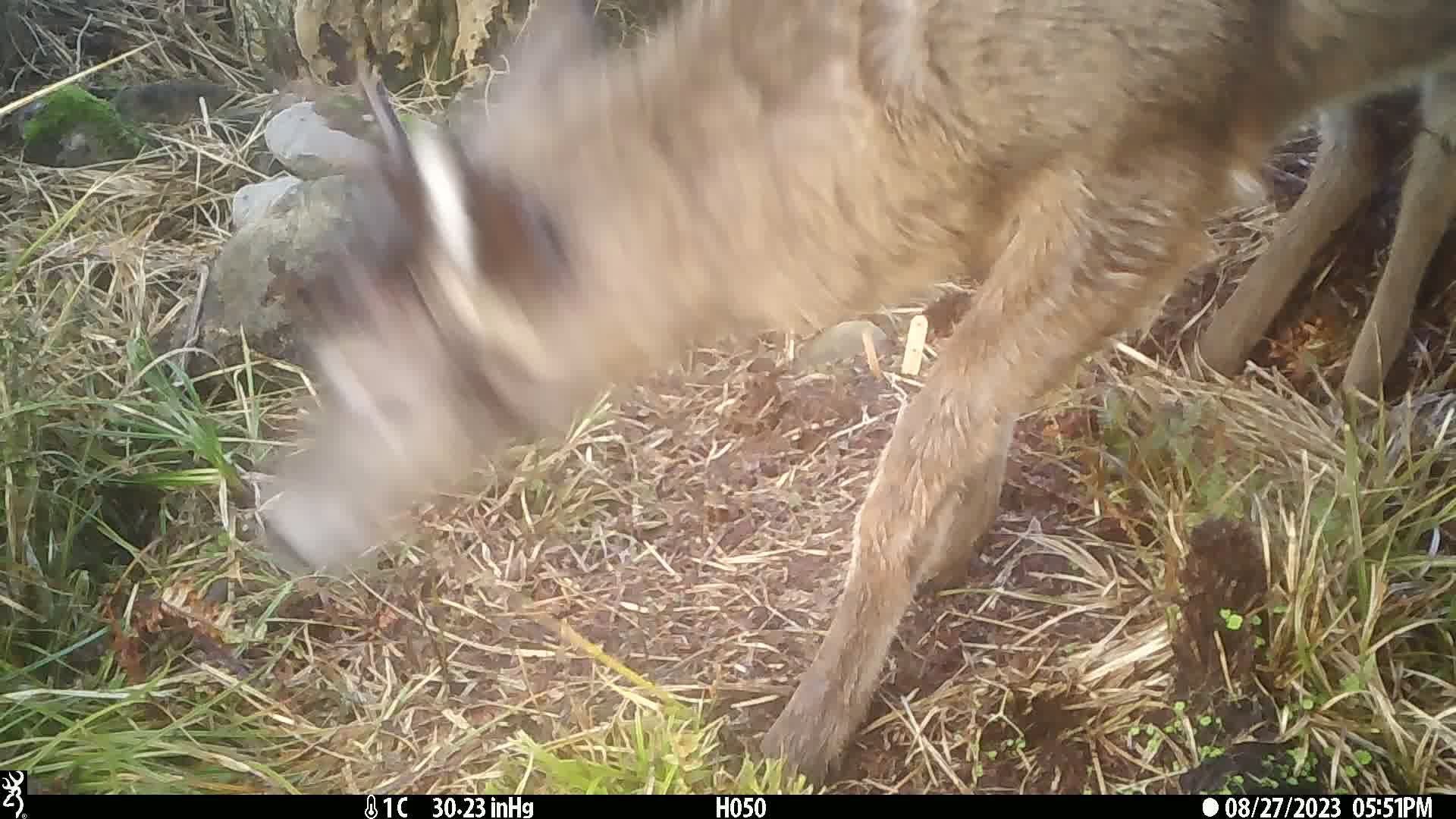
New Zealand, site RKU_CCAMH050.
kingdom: Animalia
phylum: Chordata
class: Mammalia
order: Artiodactyla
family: Cervidae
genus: Odocoileus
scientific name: Odocoileus virginianus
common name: white-tailed deer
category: white tailed deer